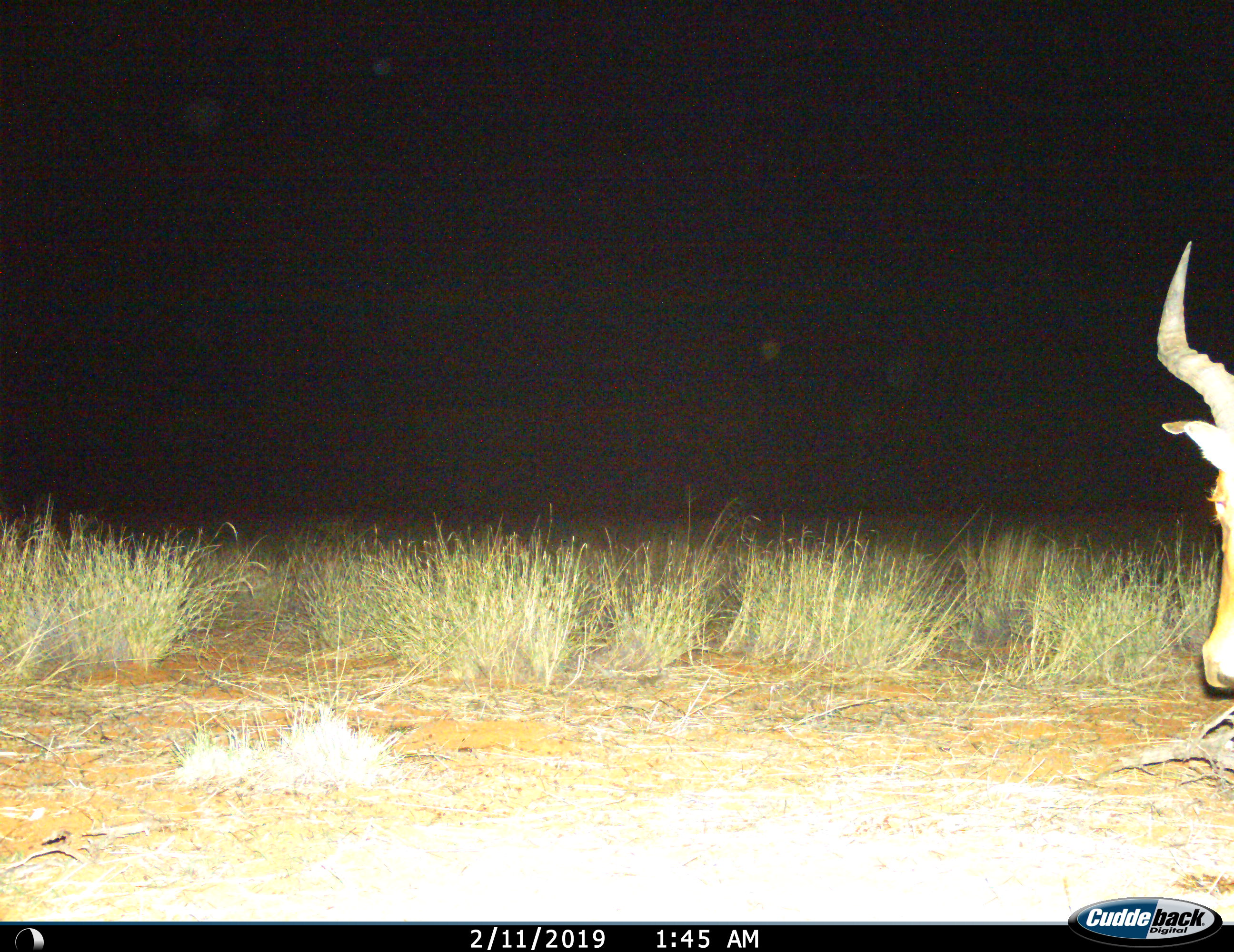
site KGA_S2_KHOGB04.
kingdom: Animalia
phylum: Chordata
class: Mammalia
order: Artiodactyla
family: Bovidae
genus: Alcelaphus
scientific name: Alcelaphus buselaphus caama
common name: red hartebeest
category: hartebeestred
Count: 1.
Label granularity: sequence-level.